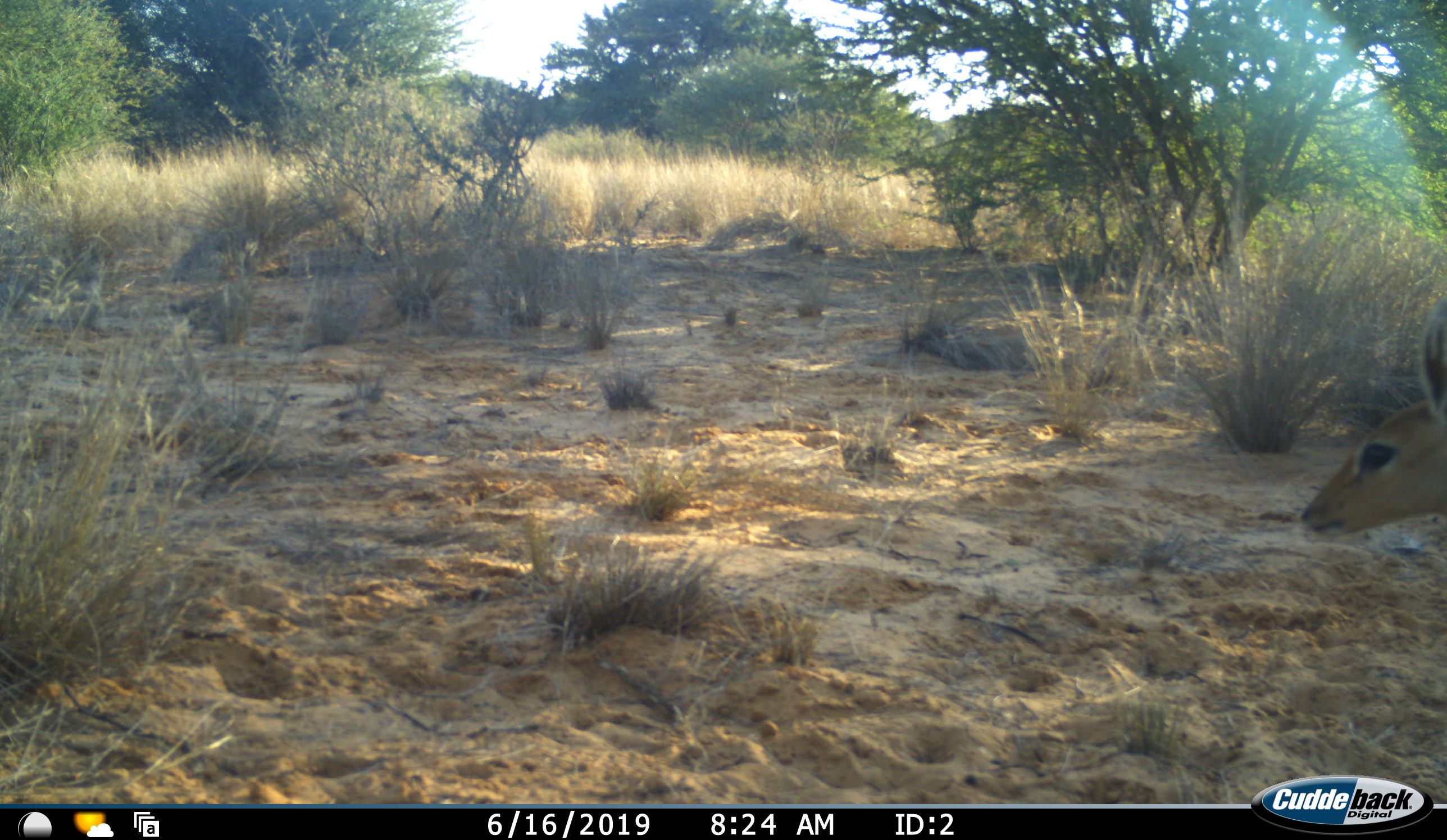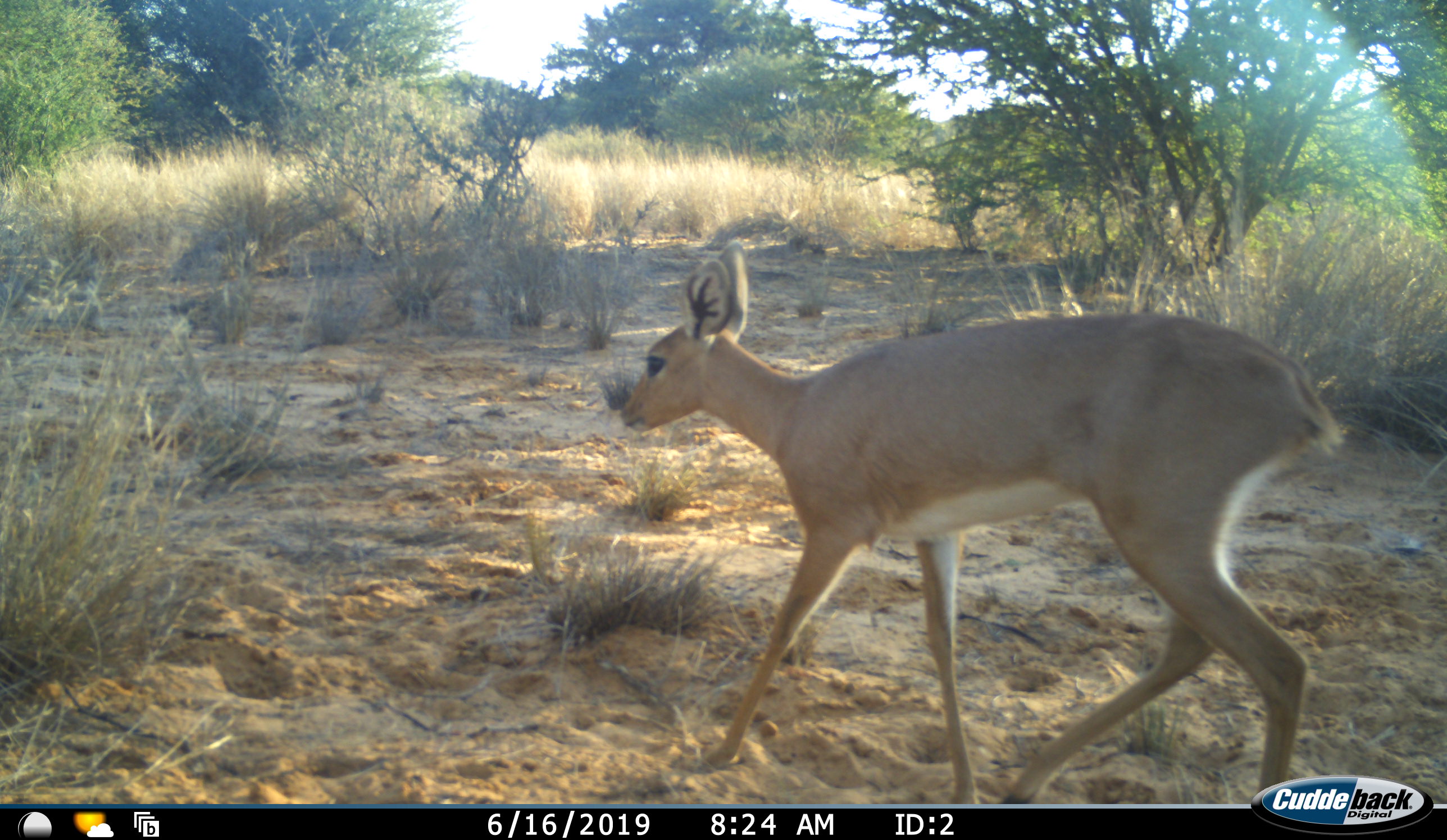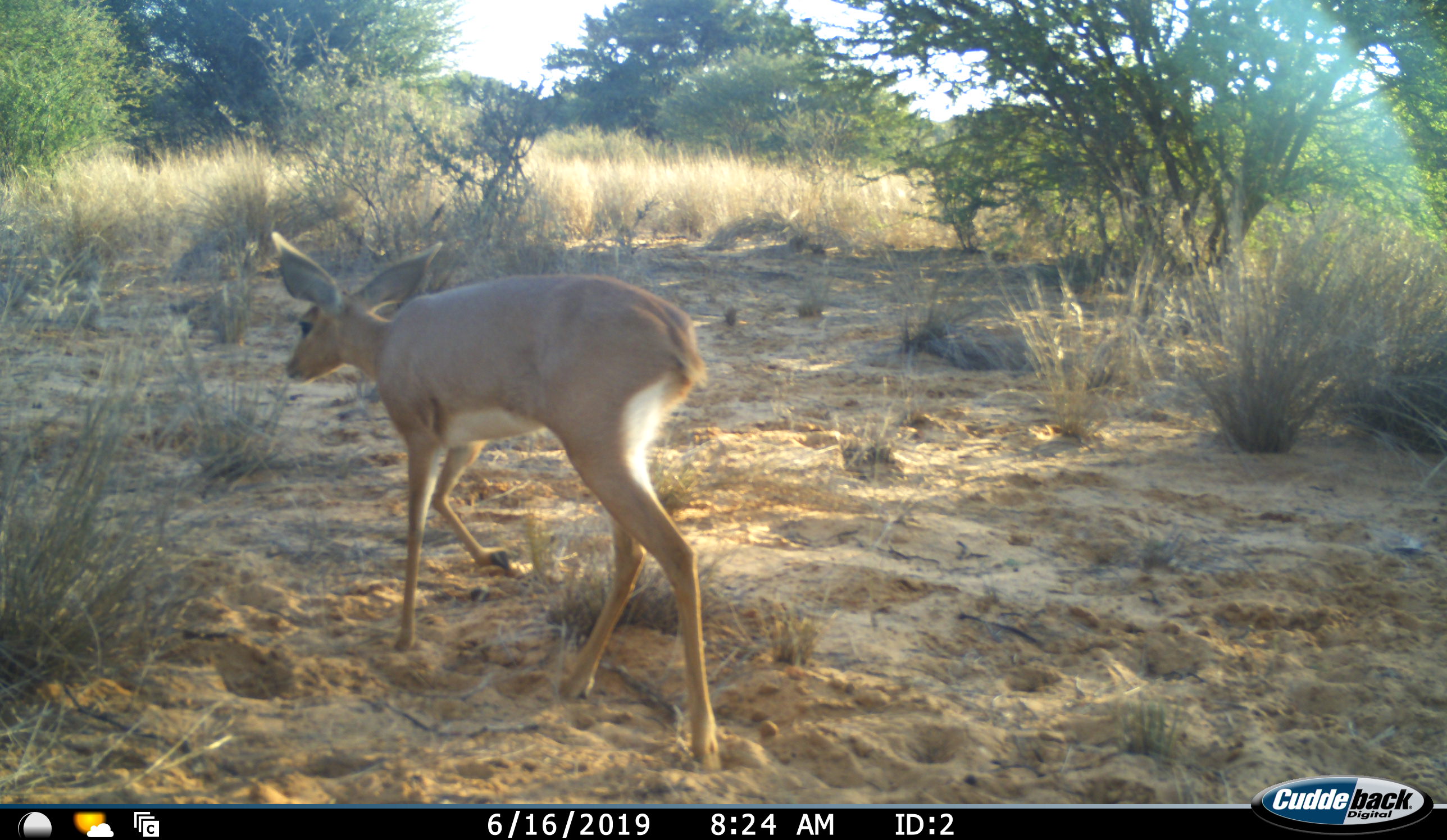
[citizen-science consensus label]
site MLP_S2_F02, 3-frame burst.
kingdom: Animalia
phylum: Chordata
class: Mammalia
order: Artiodactyla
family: Bovidae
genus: Raphicerus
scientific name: Raphicerus campestris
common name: steenbok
Steenbok (Raphicerus campestris), count 1. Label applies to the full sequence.